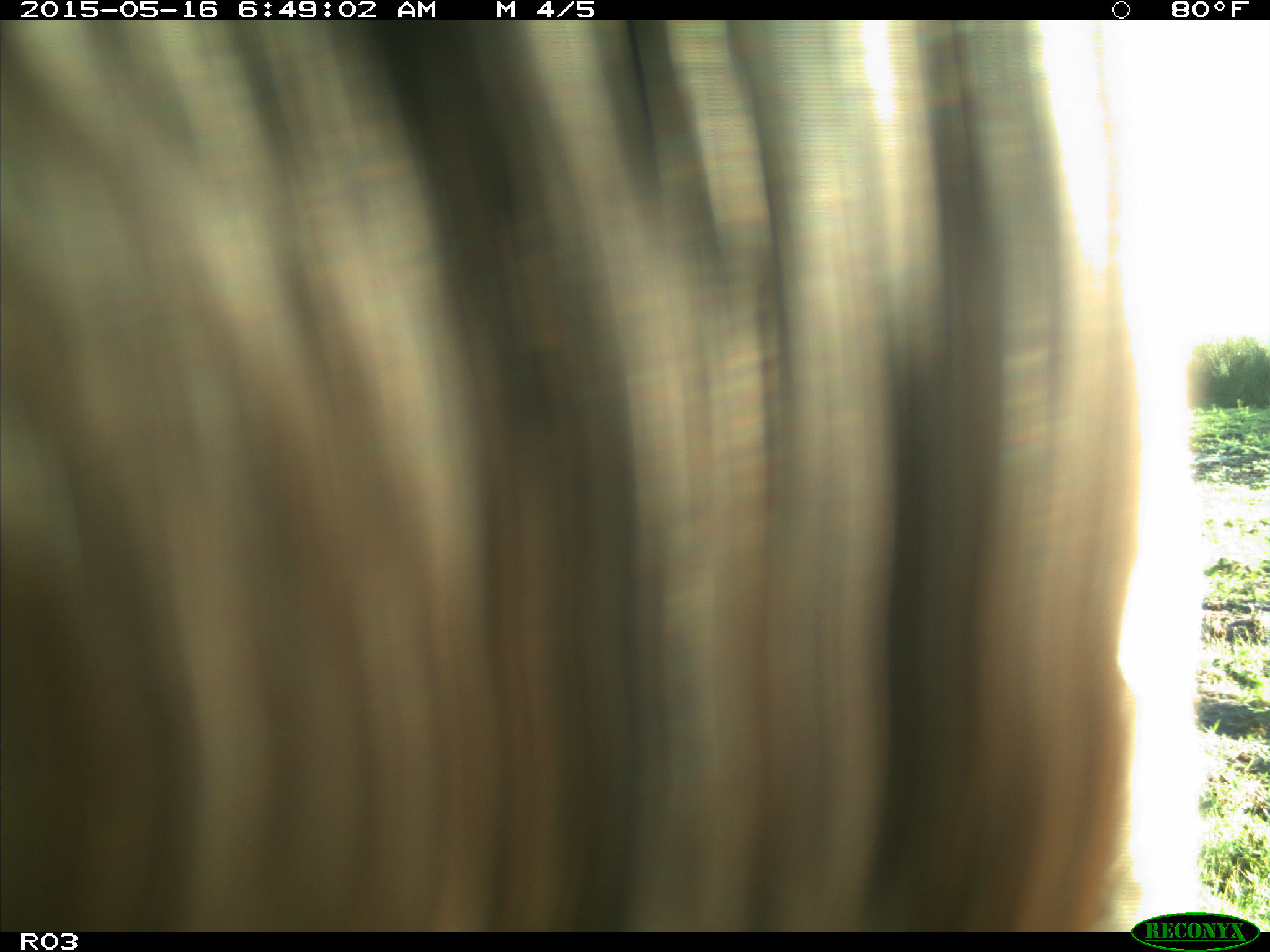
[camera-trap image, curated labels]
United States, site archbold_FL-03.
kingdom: Animalia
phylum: Chordata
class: Mammalia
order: Artiodactyla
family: Bovidae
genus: Bos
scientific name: Bos taurus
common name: domestic cow